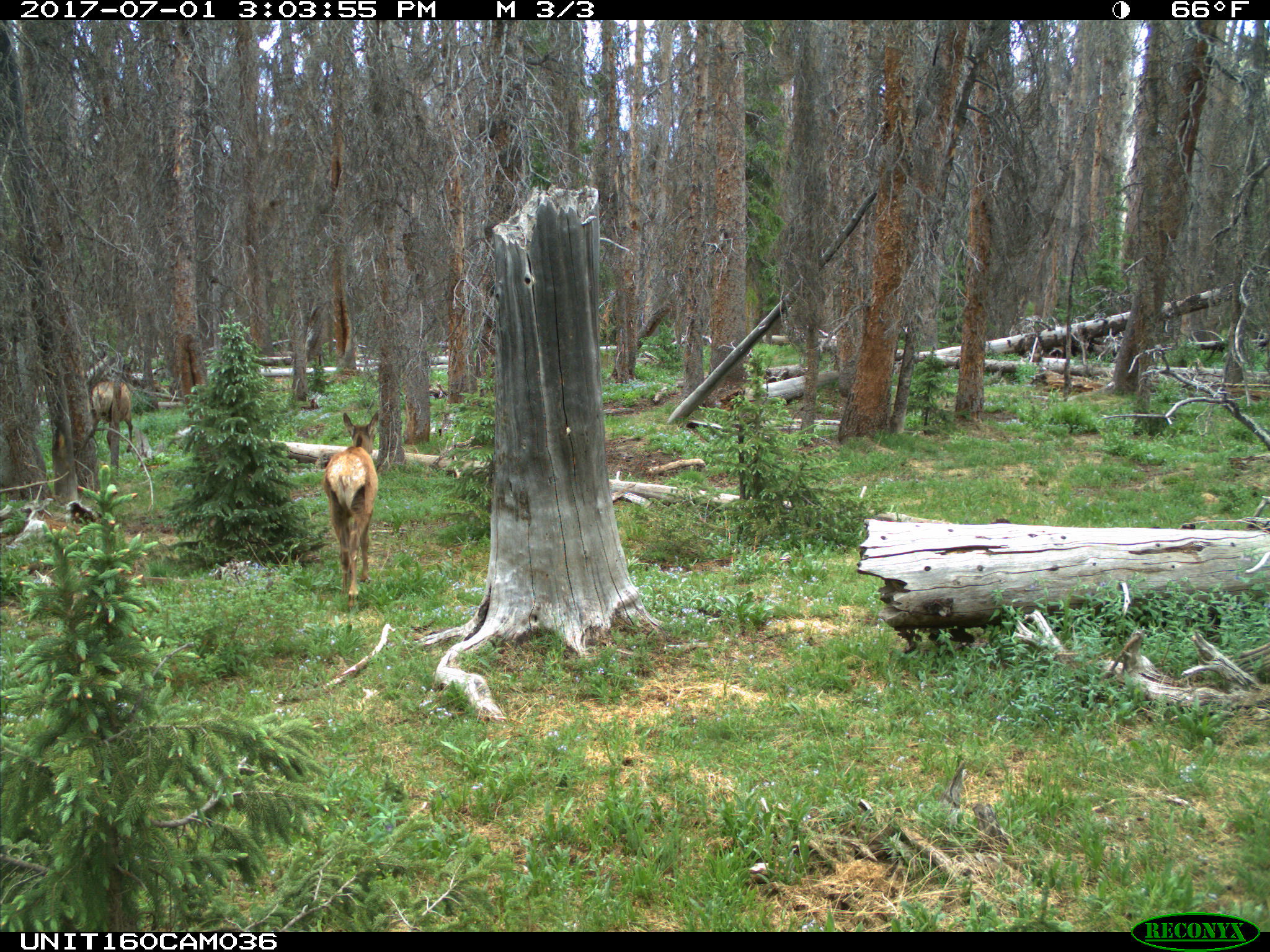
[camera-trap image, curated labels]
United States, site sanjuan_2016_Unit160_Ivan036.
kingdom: Animalia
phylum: Chordata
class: Mammalia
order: Artiodactyla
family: Cervidae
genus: Cervus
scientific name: Cervus elaphus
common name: red deer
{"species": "Cervus elaphus (red deer)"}